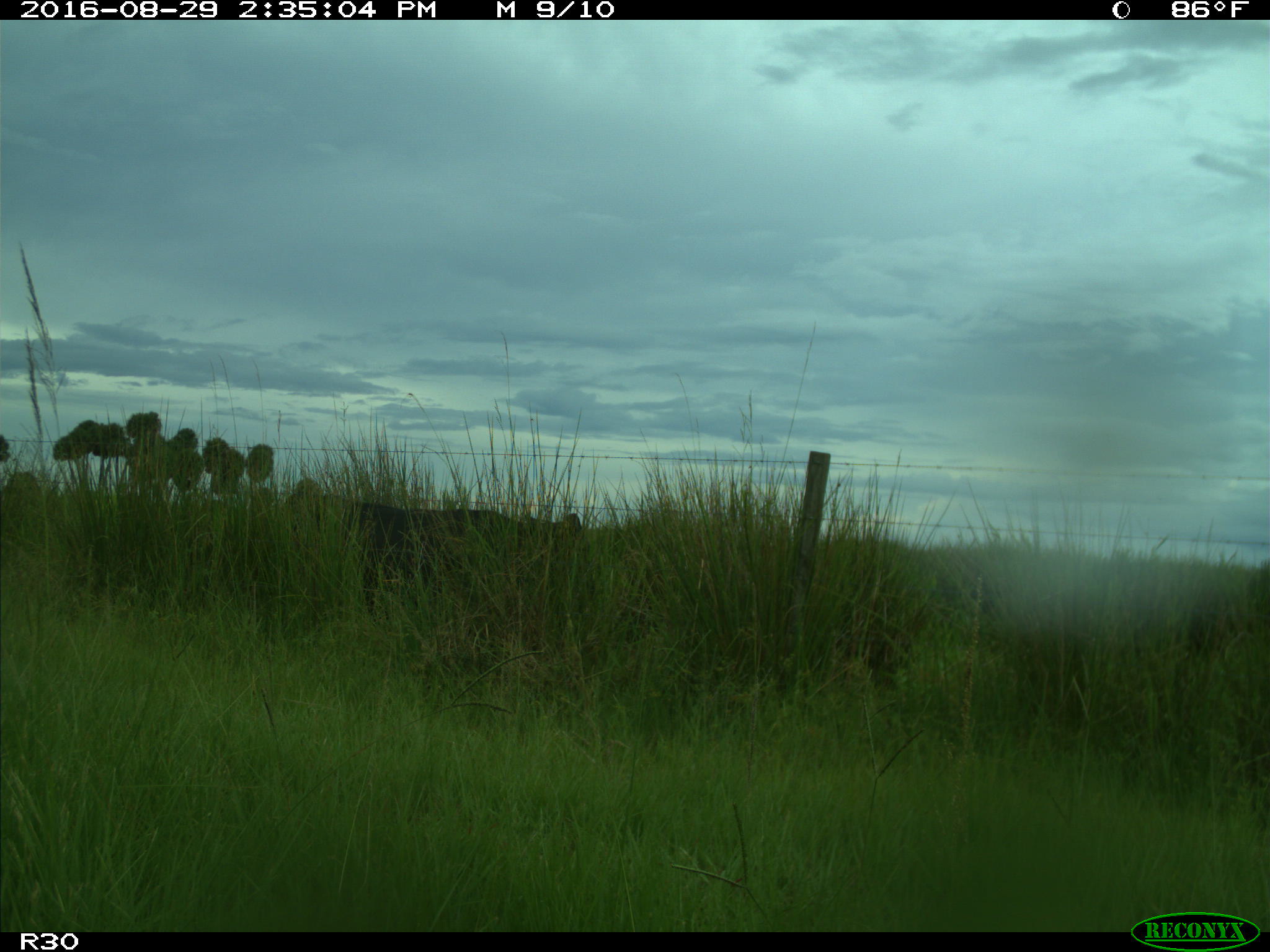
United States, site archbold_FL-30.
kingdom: Animalia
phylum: Chordata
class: Mammalia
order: Artiodactyla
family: Bovidae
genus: Bos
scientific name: Bos taurus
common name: domestic cow